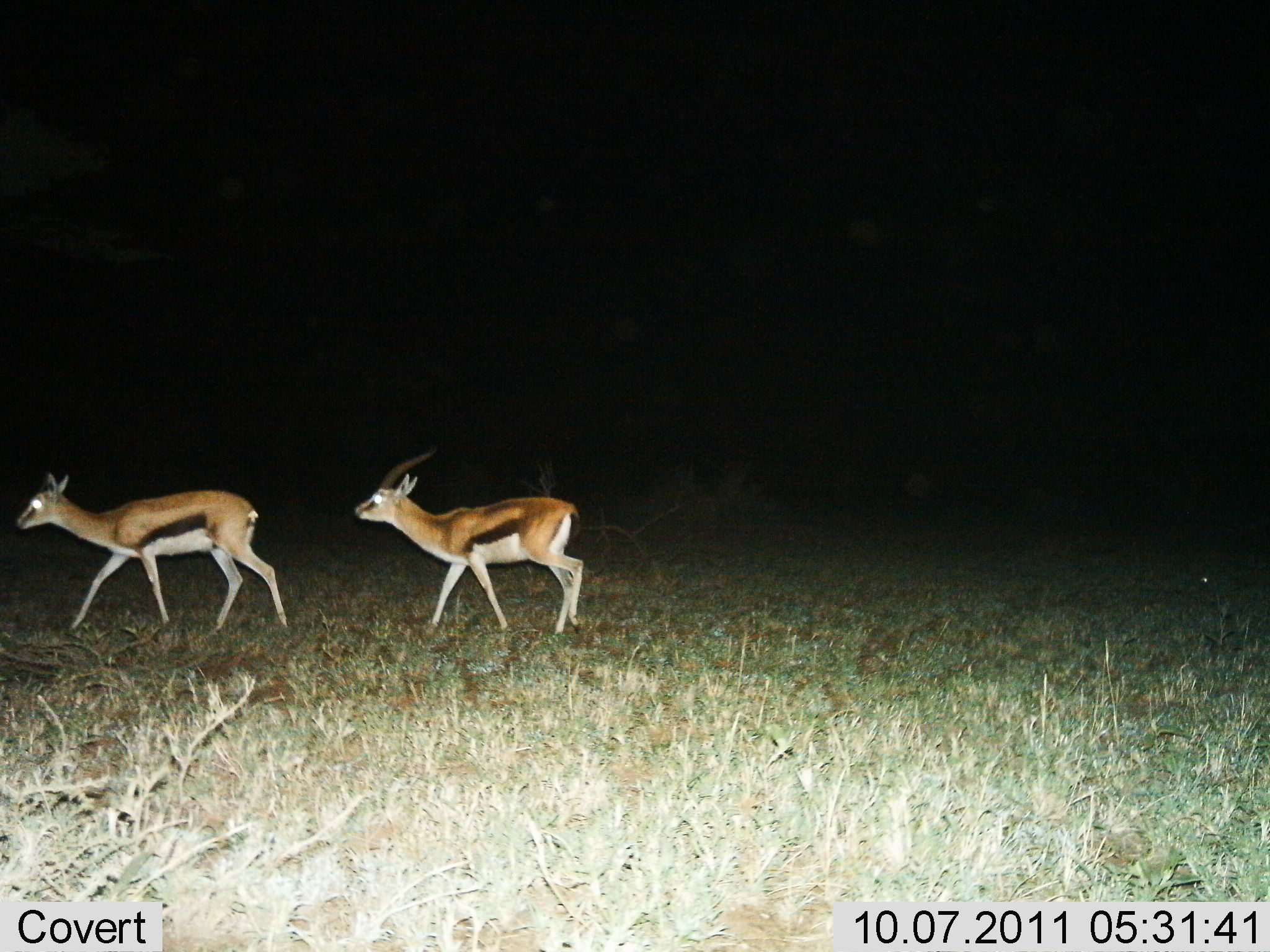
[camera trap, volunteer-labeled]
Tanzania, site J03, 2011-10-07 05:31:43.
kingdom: Animalia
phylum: Chordata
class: Mammalia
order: Artiodactyla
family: Bovidae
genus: Eudorcas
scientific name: Eudorcas thomsonii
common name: thomson's gazelle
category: gazellethomsons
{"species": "gazellethomsons (thomson's gazelle) (Eudorcas thomsonii)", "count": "2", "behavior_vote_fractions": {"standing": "25%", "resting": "0%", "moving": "83%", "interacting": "0%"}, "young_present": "0%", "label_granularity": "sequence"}